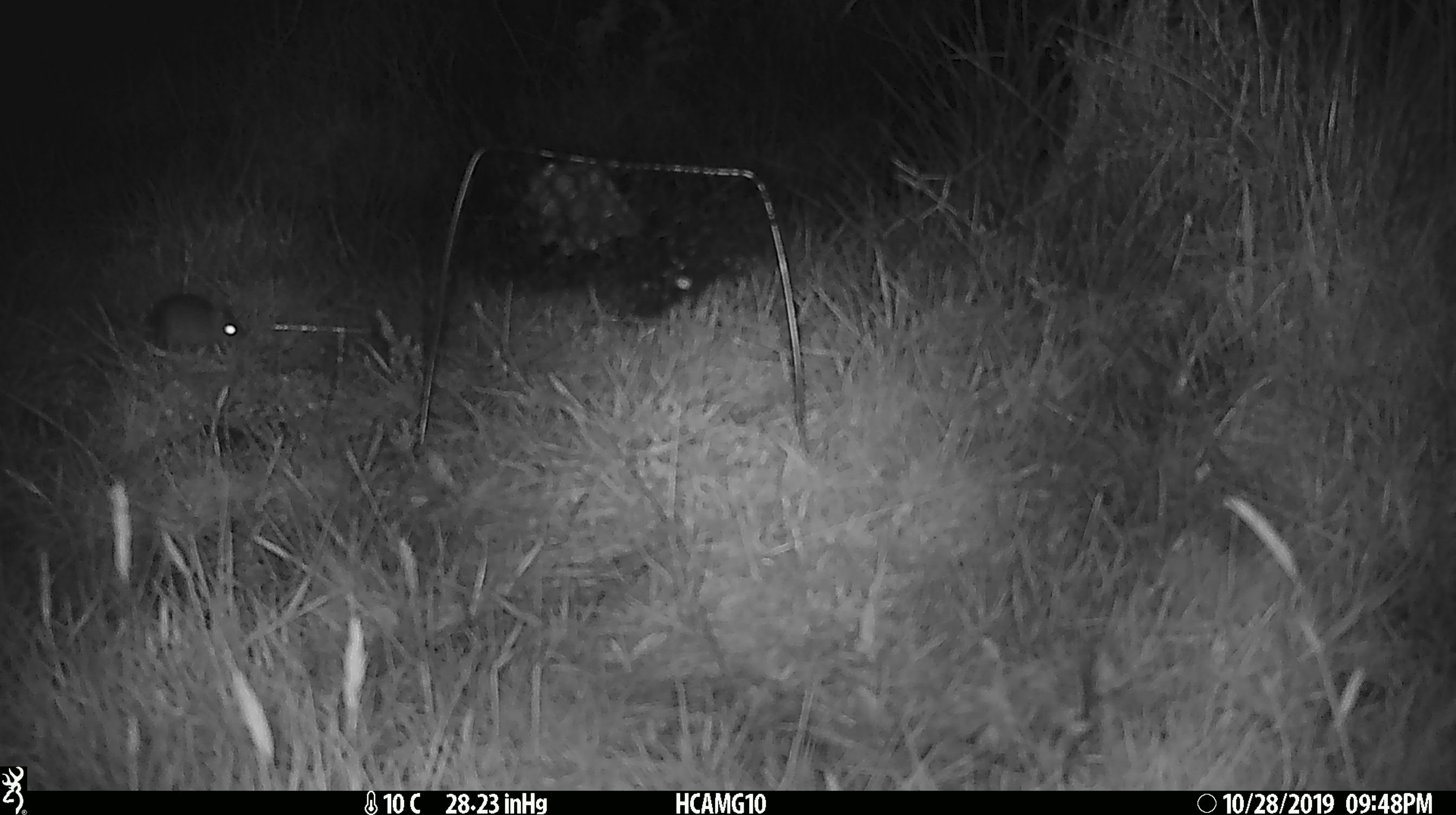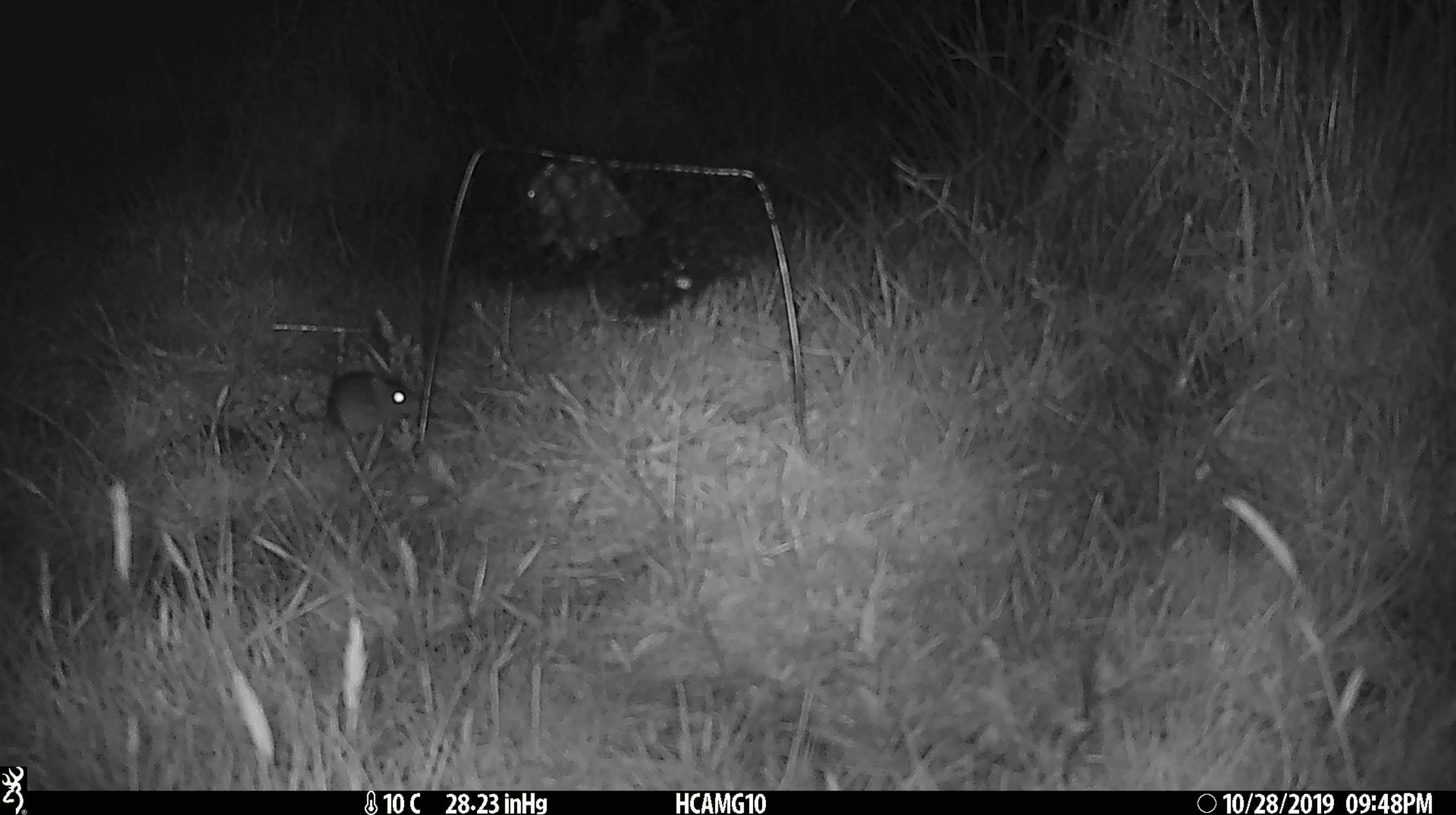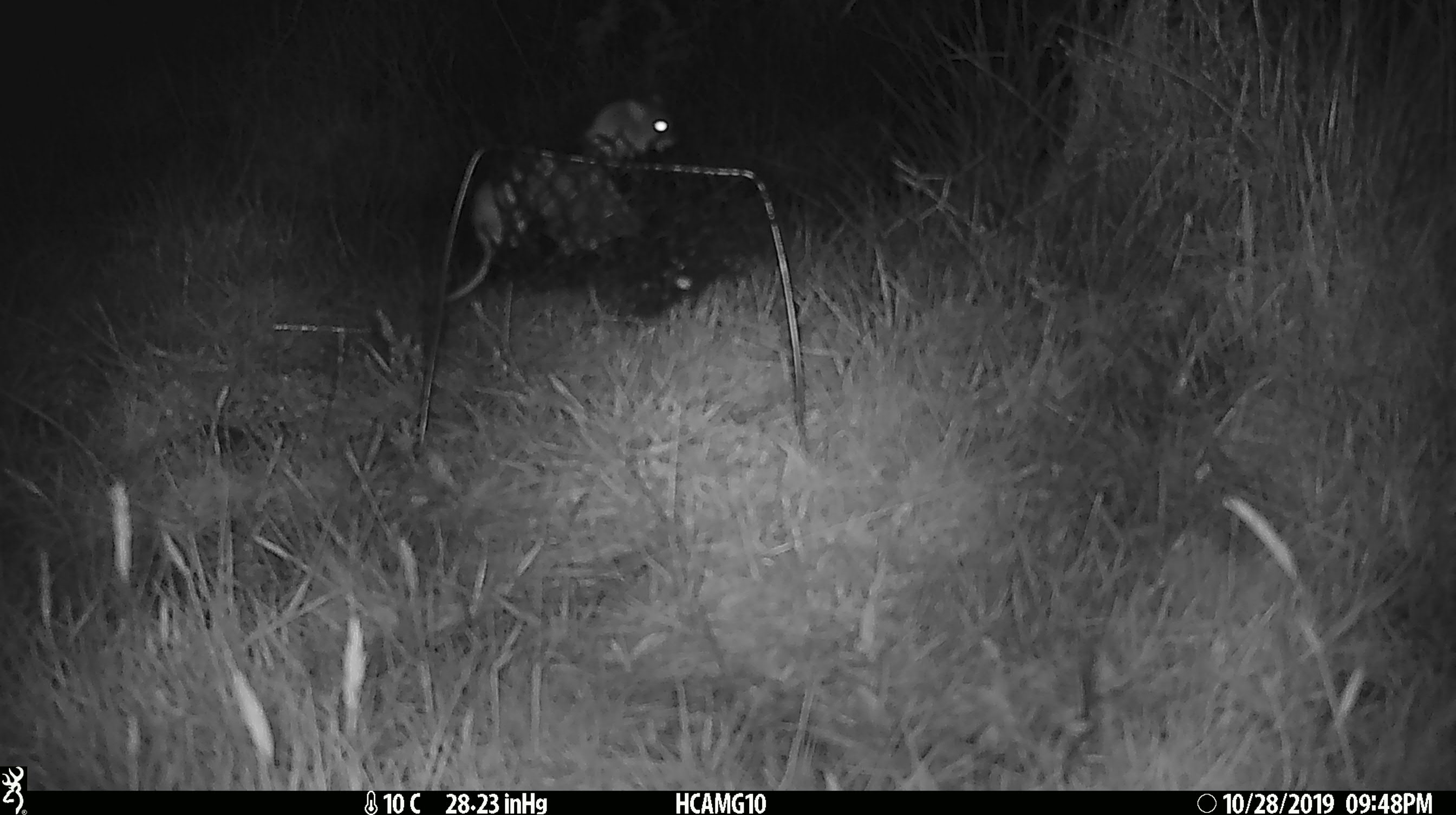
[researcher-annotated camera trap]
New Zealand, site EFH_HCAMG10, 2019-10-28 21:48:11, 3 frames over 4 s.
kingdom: Animalia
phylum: Chordata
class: Mammalia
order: Rodentia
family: Muridae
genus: Mus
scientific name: Mus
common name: mouse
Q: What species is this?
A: Mouse (Mus).